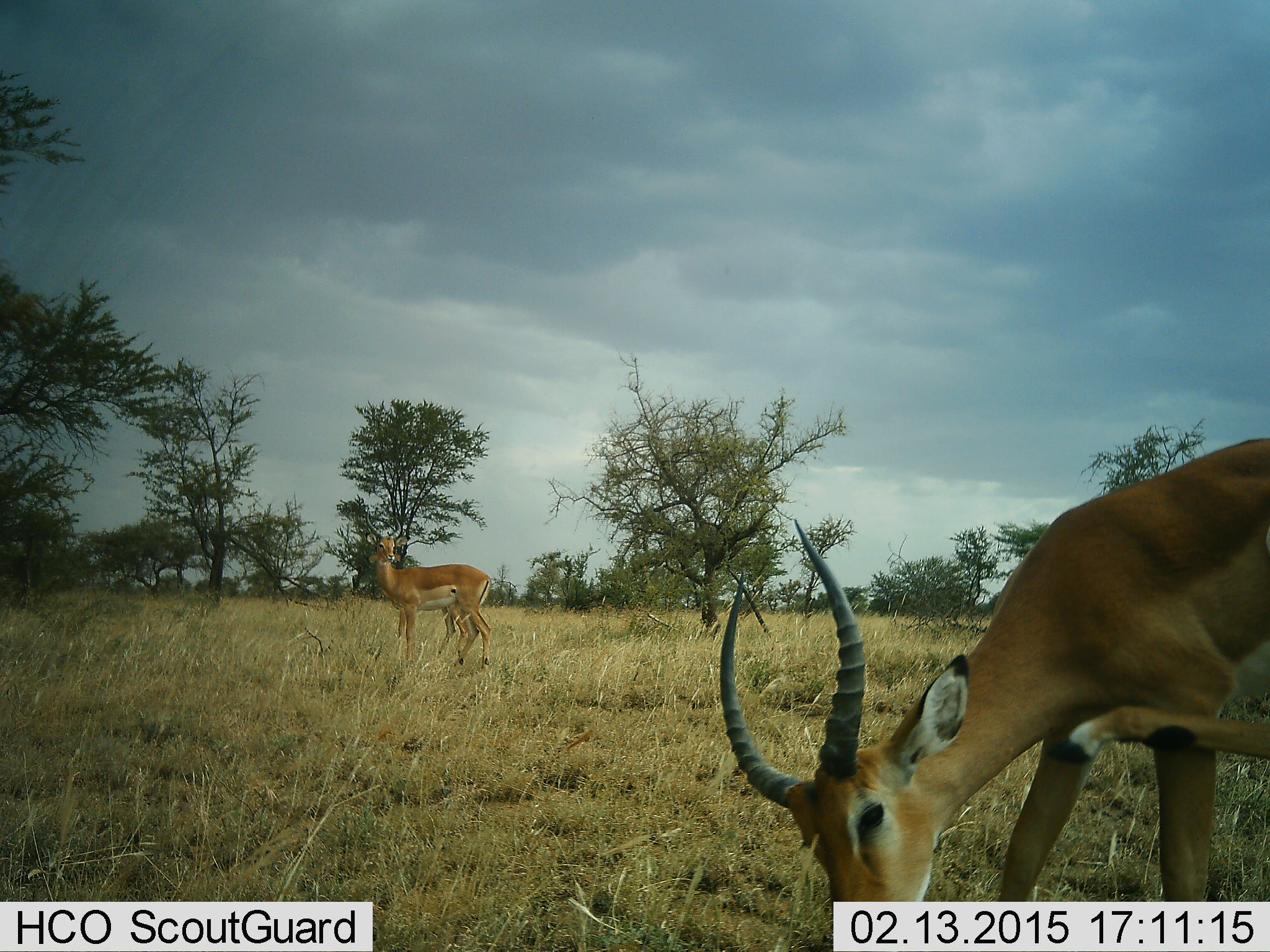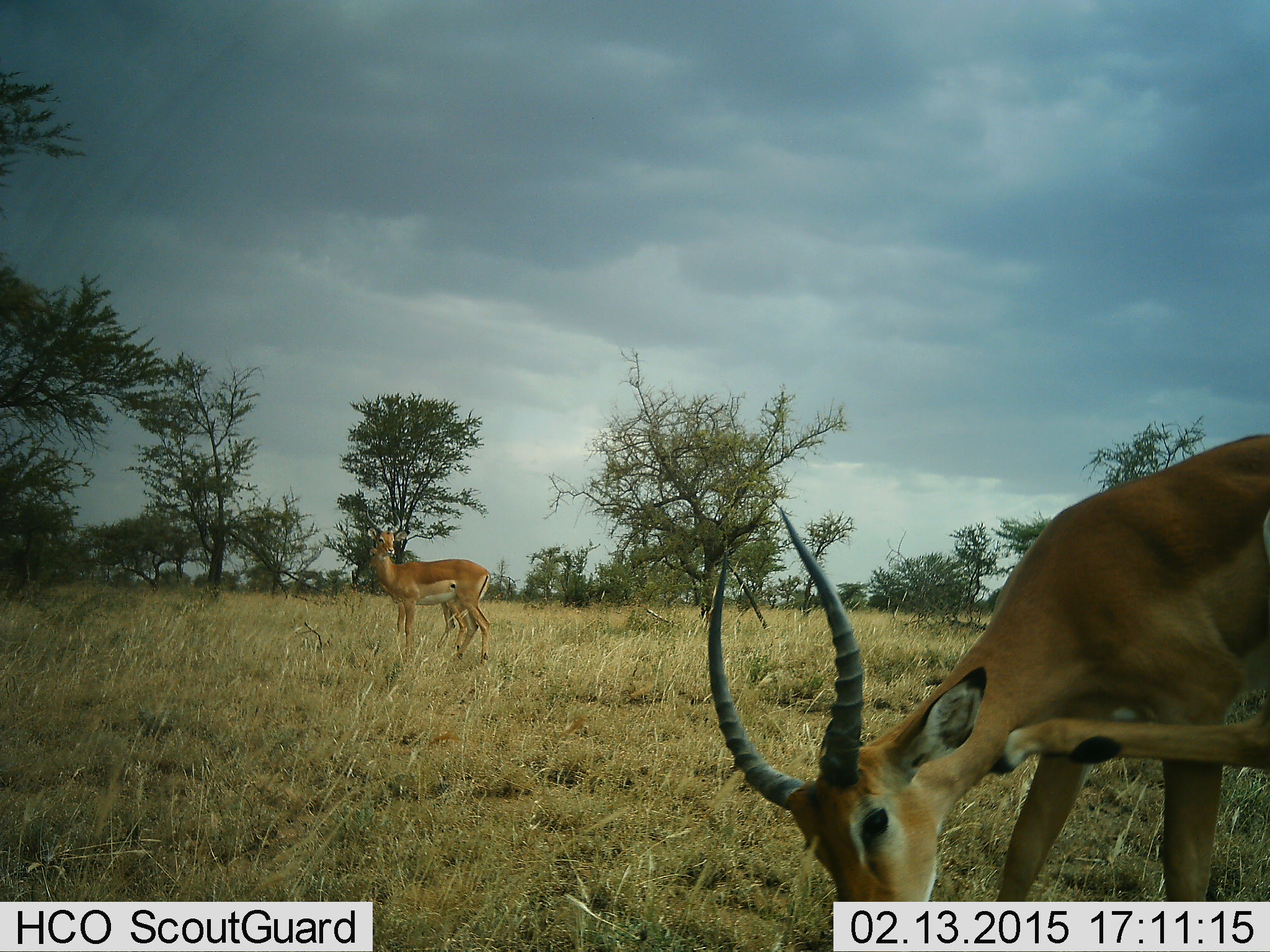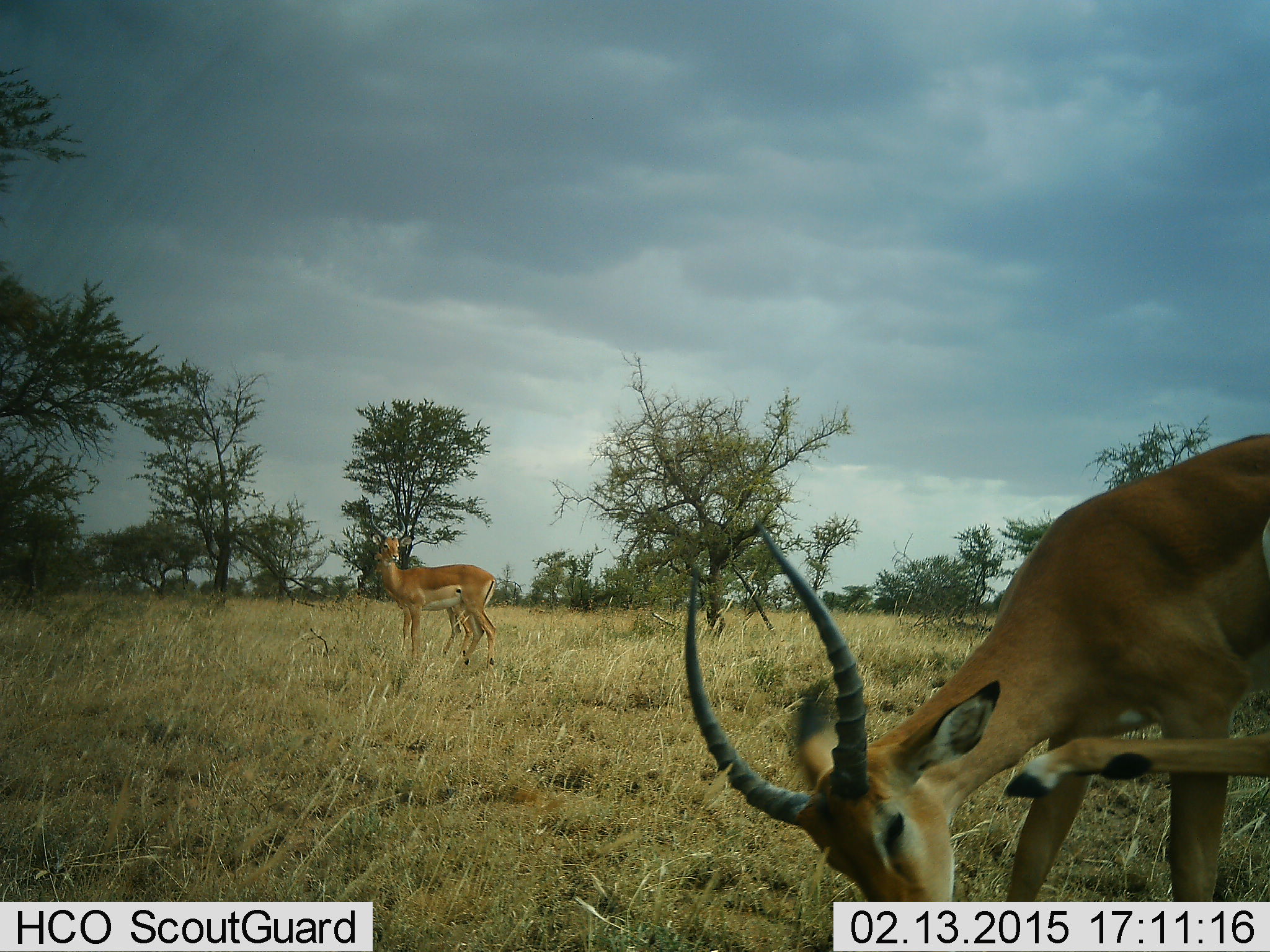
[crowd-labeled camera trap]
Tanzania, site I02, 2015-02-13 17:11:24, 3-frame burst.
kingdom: Animalia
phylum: Chordata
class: Mammalia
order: Artiodactyla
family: Bovidae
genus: Aepyceros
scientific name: Aepyceros melampus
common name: impala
Impala (Aepyceros melampus), count 2. Behavior (volunteer vote fractions): standing 100%, resting 0%, moving 20%, interacting 0%. Young present (vote fraction): 0%. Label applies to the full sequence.